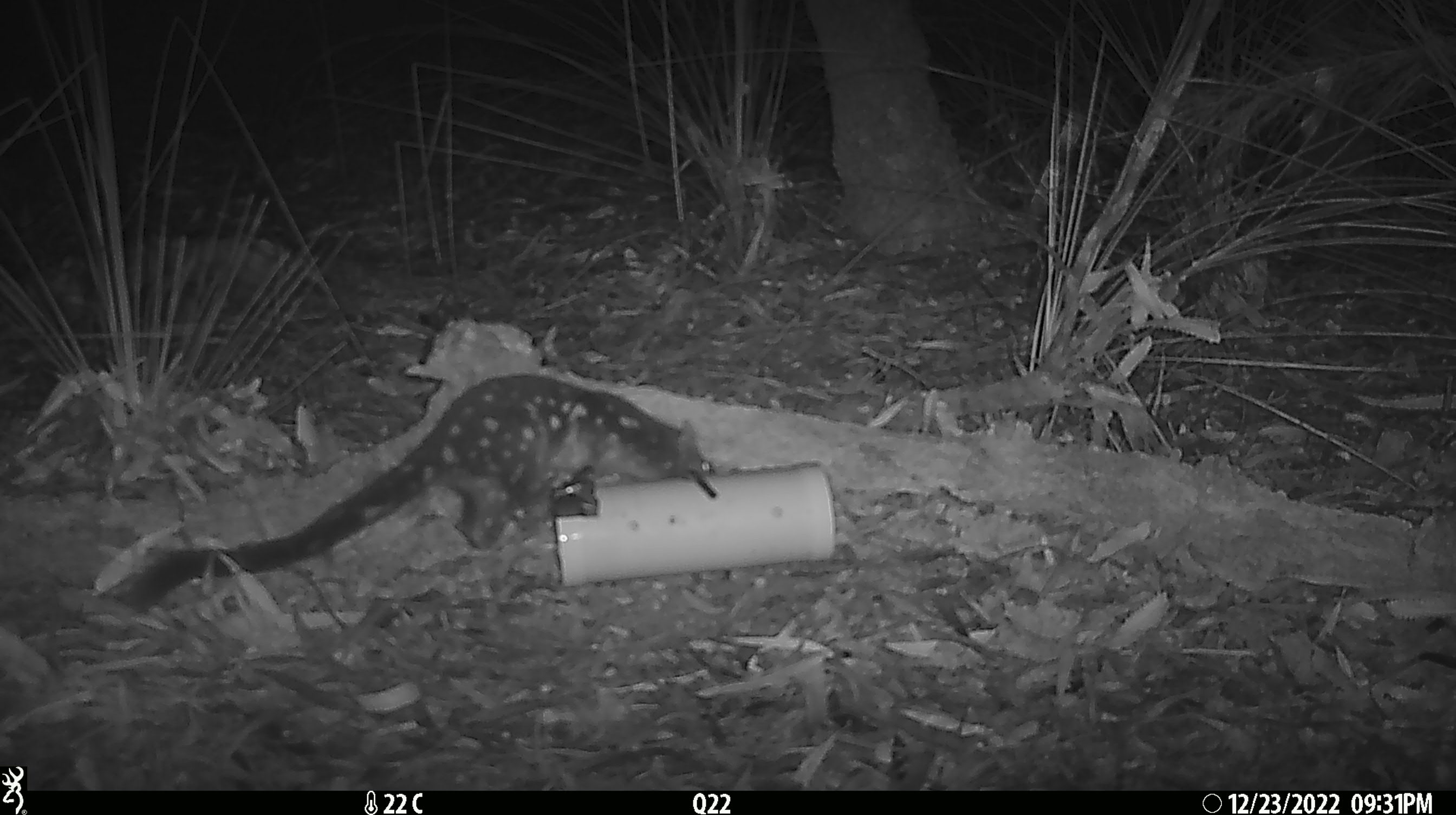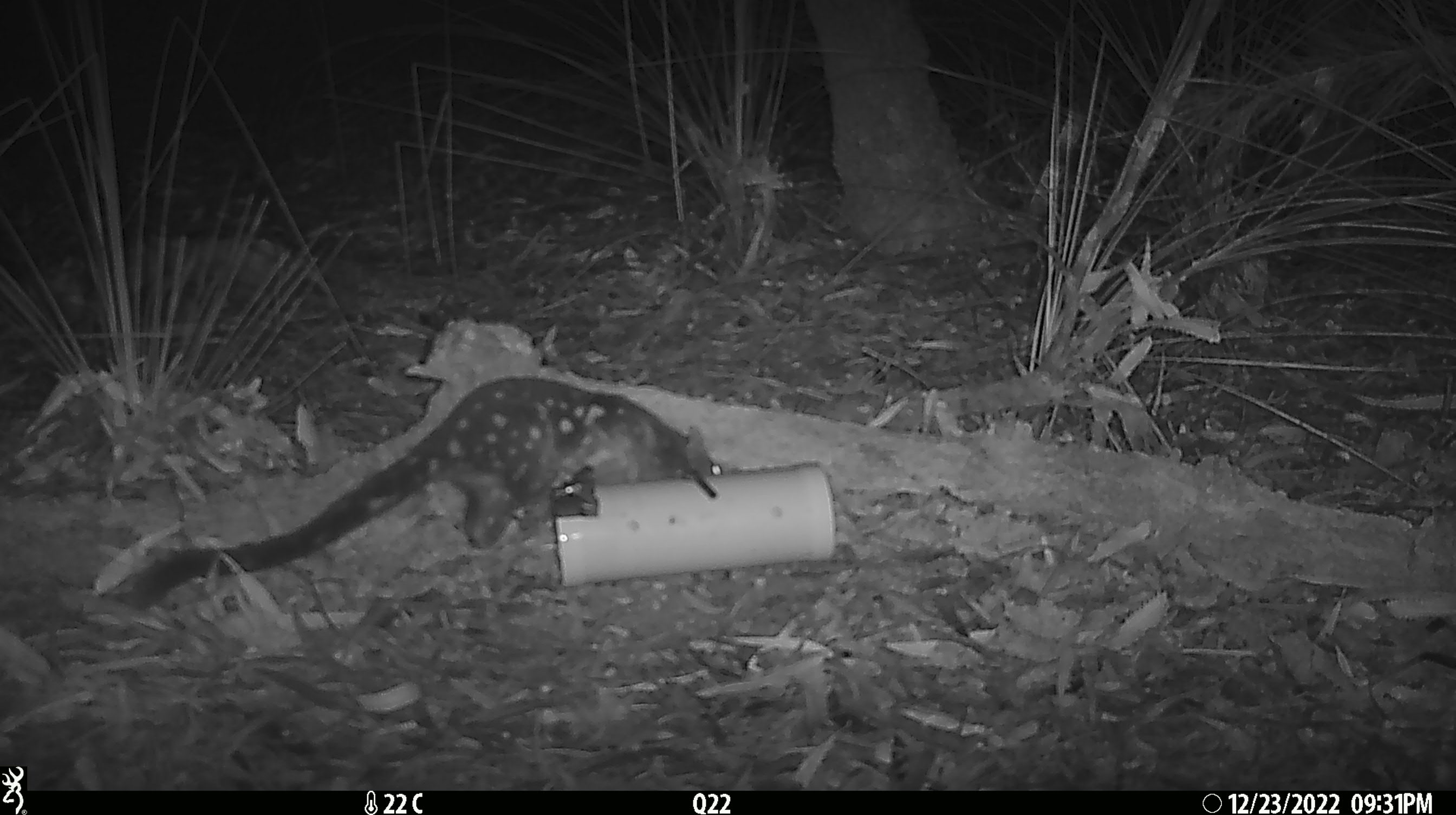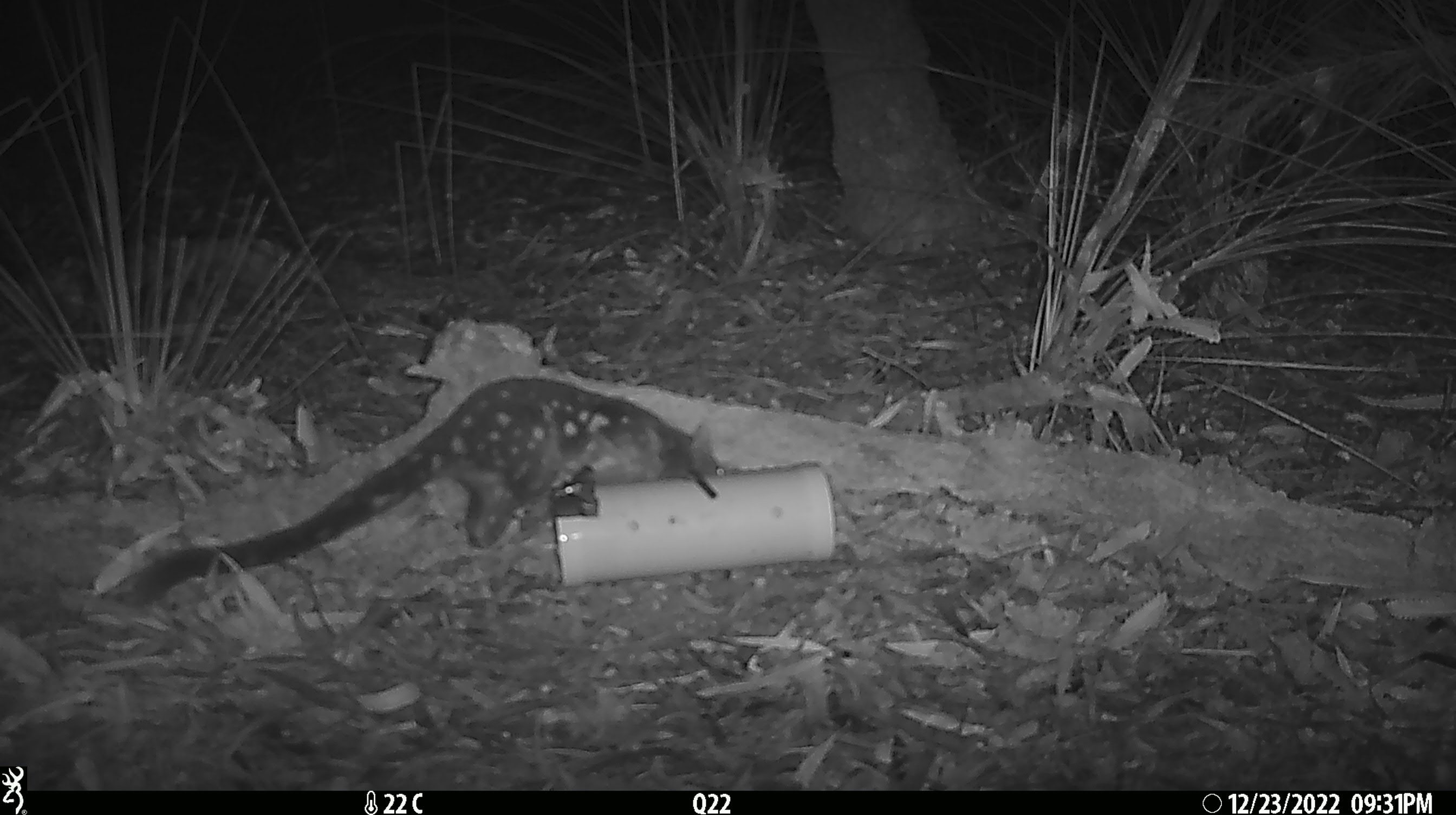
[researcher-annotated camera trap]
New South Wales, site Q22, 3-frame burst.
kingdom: Animalia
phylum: Chordata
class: Mammalia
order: Dasyuromorphia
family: Dasyuridae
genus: Dasyurus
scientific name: Dasyurus maculatus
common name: spotted-tailed quoll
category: quoll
Quoll (spotted-tailed quoll) (Dasyurus maculatus).